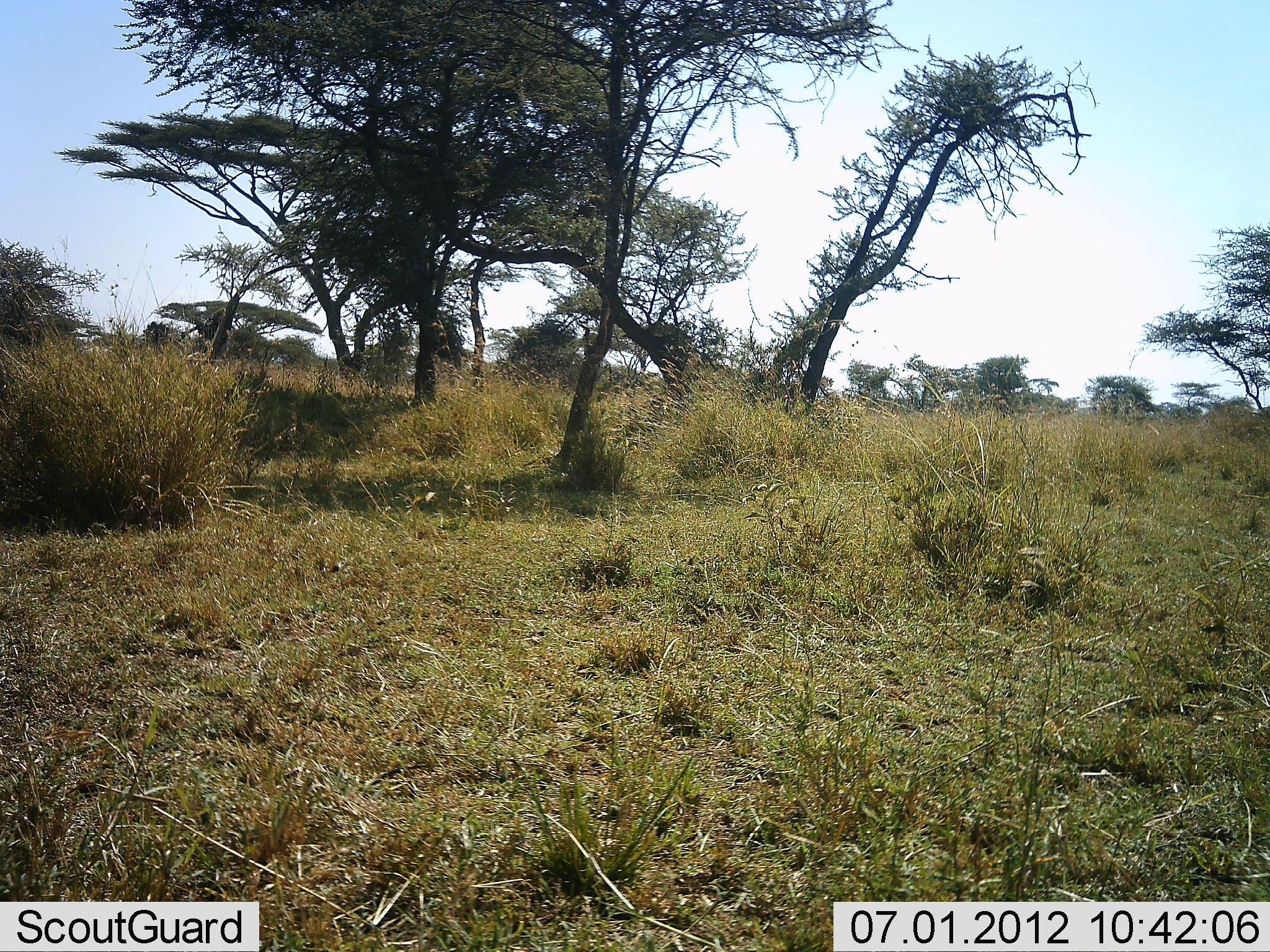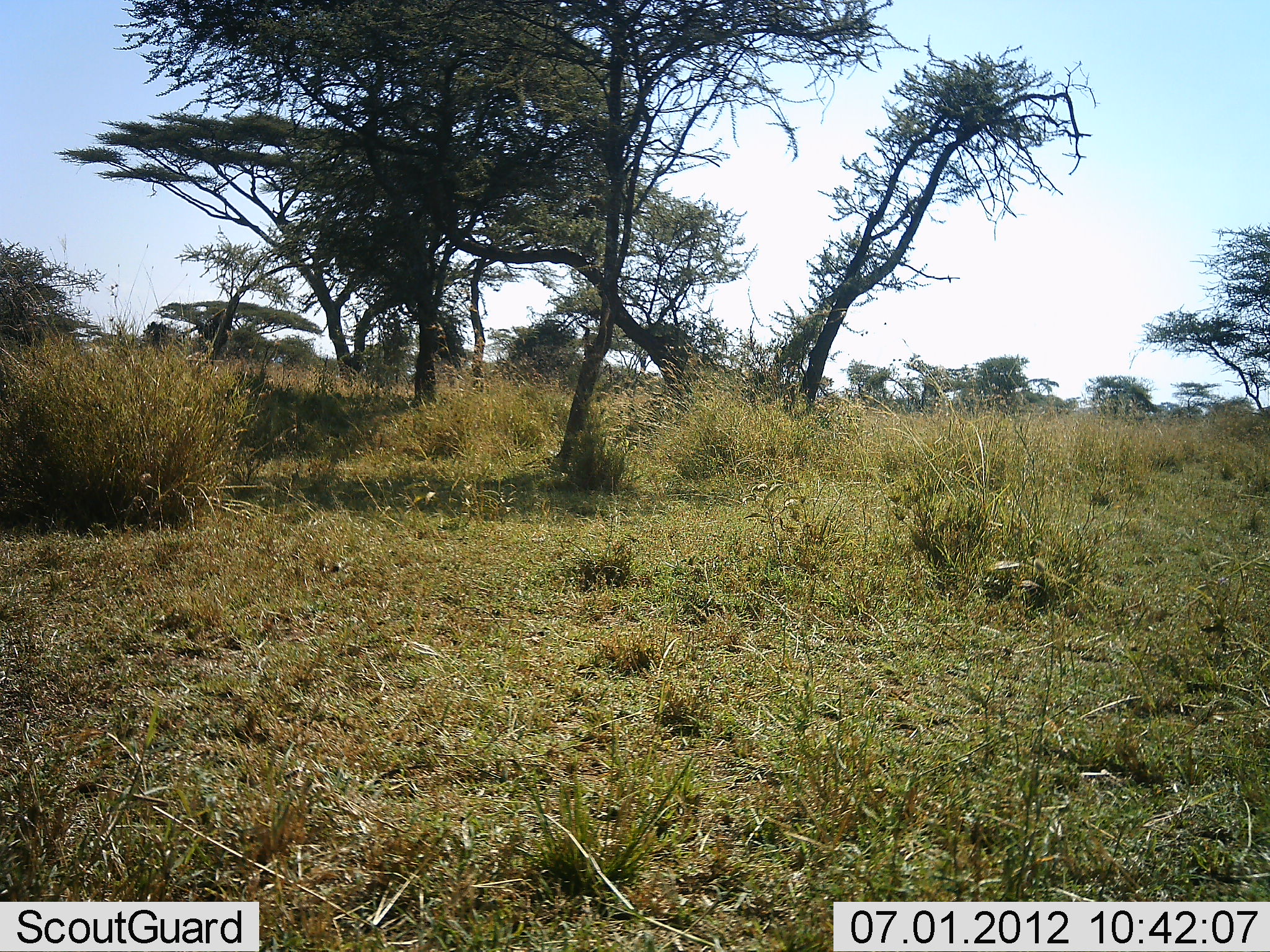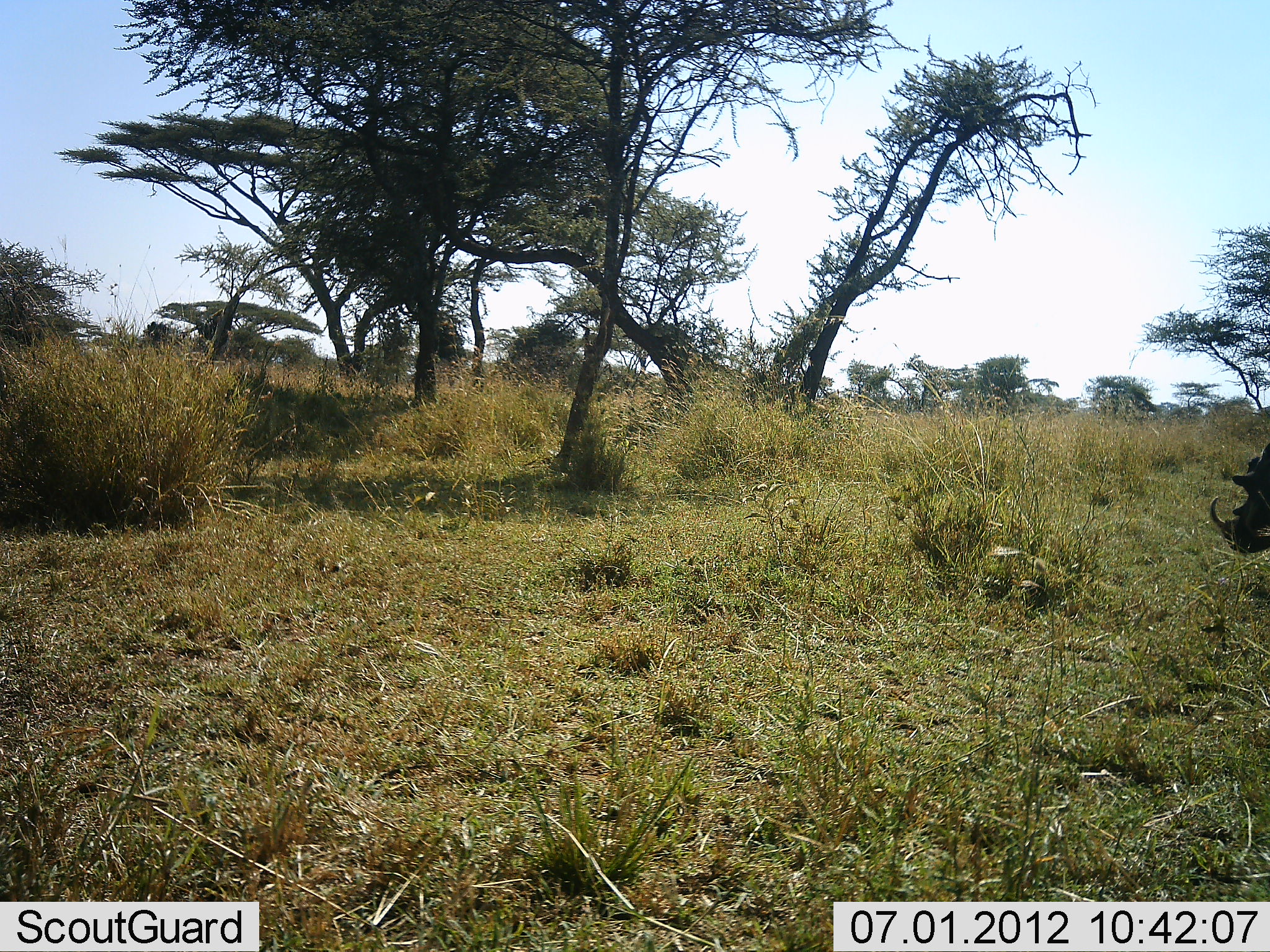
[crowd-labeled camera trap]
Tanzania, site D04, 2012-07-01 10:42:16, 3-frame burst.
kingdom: Animalia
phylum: Chordata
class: Mammalia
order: Artiodactyla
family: Suidae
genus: Phacochoerus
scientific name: Phacochoerus africanus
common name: warthog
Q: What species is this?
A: Warthog (Phacochoerus africanus).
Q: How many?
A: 1.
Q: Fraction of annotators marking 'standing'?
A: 0%.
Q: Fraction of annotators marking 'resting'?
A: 0%.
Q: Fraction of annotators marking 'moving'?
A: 100%.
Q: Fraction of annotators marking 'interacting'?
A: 0%.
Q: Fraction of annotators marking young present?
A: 0%.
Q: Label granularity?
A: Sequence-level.